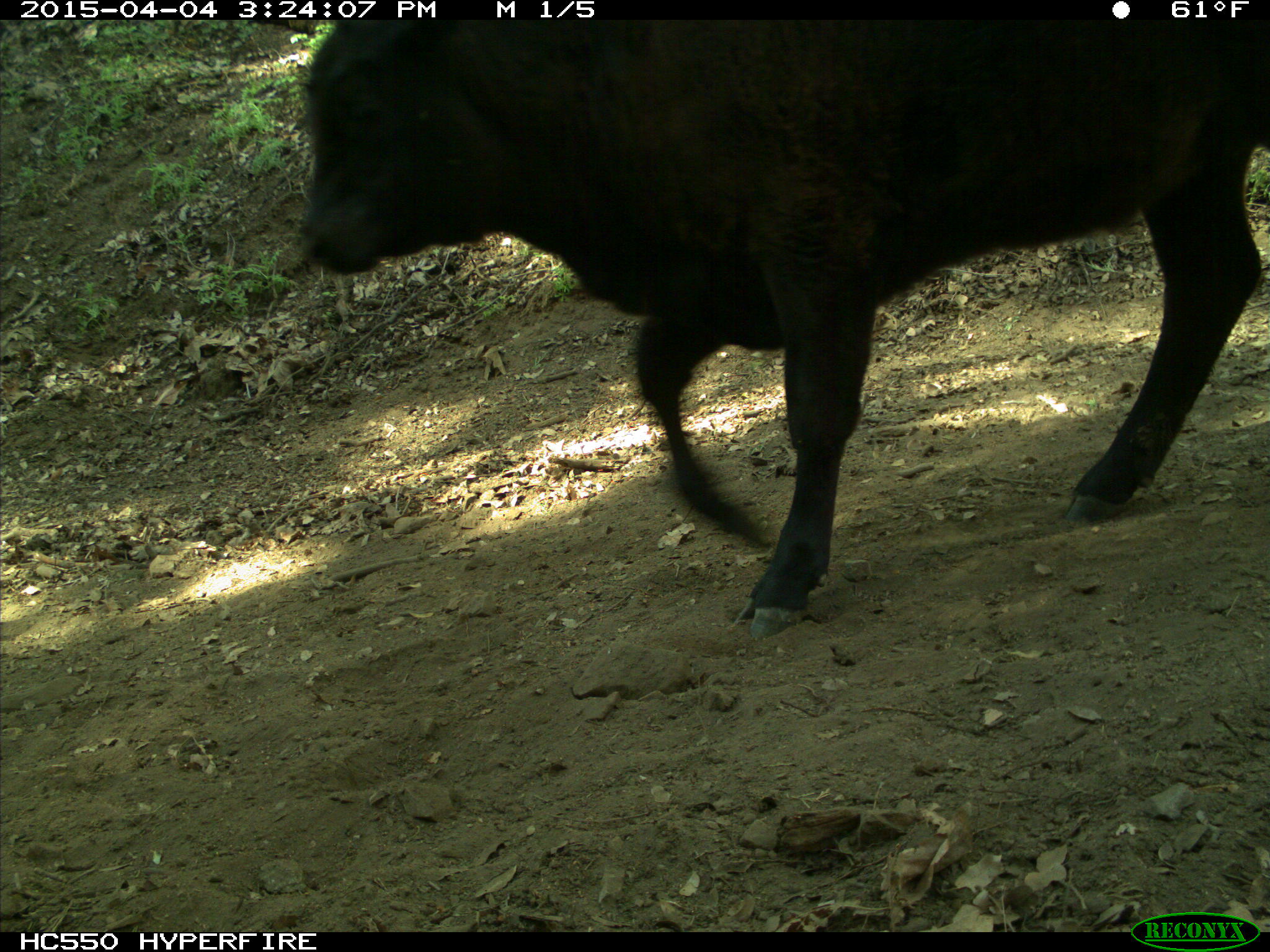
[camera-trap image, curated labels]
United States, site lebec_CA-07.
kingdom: Animalia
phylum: Chordata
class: Mammalia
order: Artiodactyla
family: Bovidae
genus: Bos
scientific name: Bos taurus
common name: domestic cow